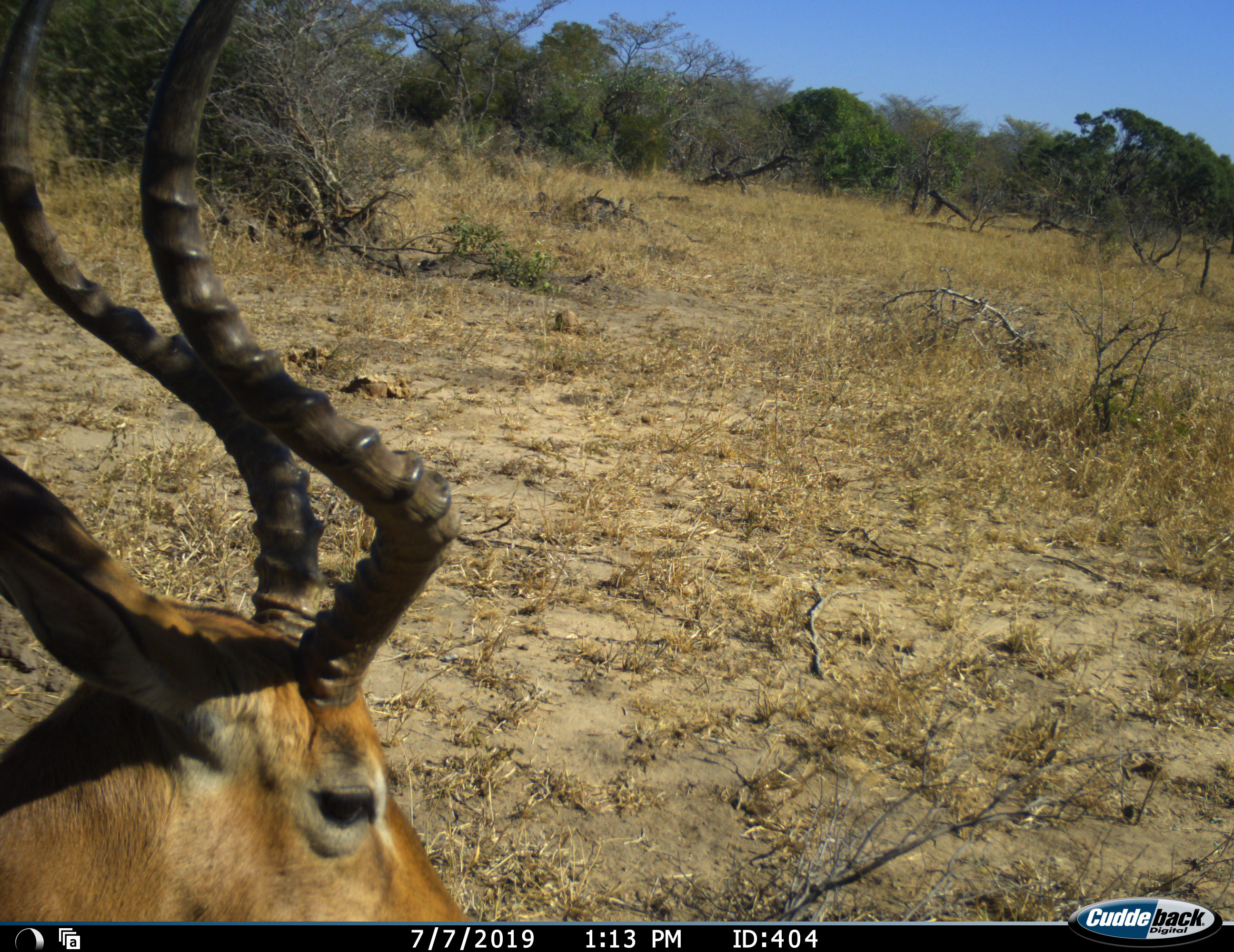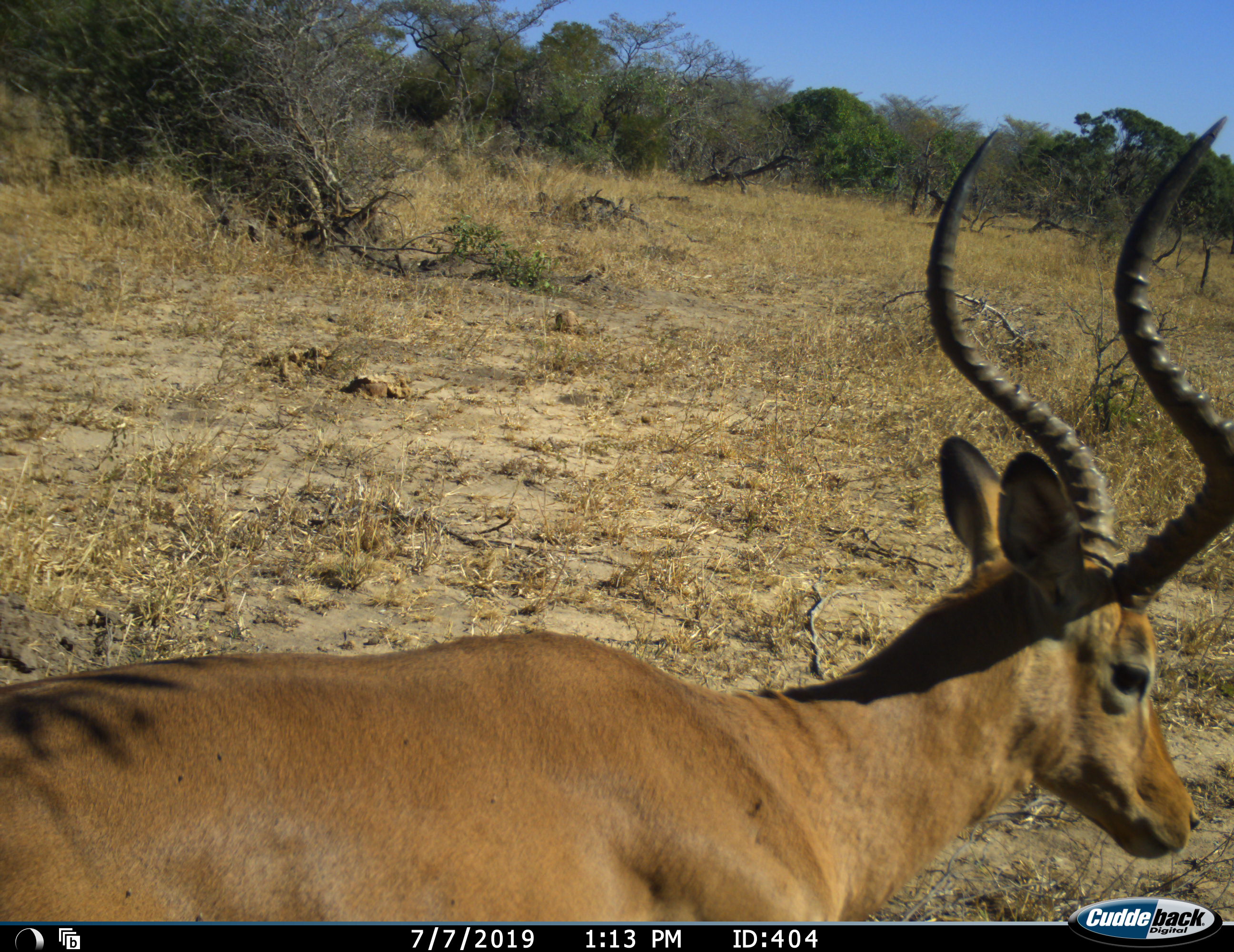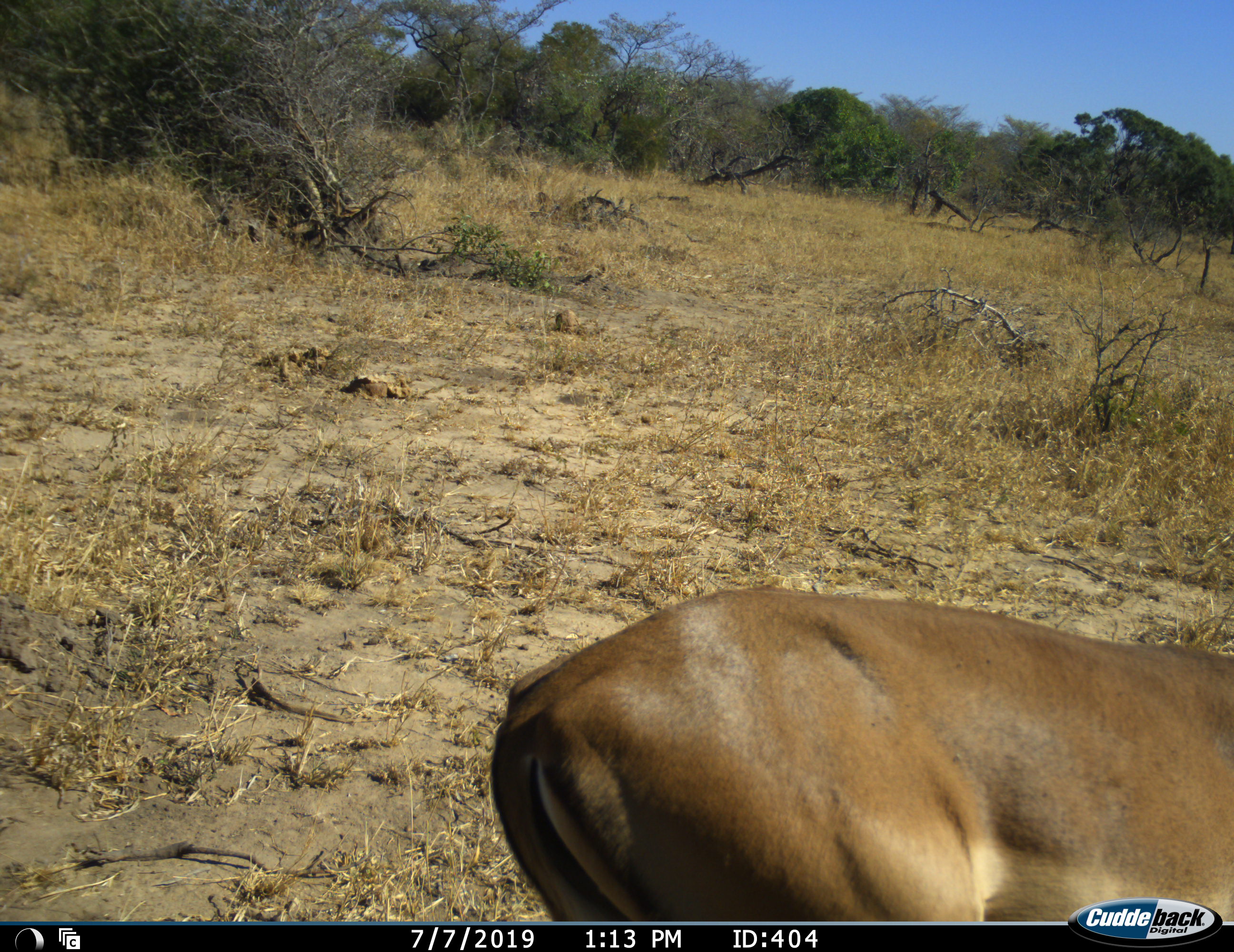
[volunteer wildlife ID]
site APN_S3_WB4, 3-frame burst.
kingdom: Animalia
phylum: Chordata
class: Mammalia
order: Artiodactyla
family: Bovidae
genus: Aepyceros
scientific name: Aepyceros melampus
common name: impala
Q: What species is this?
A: Impala (Aepyceros melampus).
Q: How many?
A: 1.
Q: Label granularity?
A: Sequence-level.